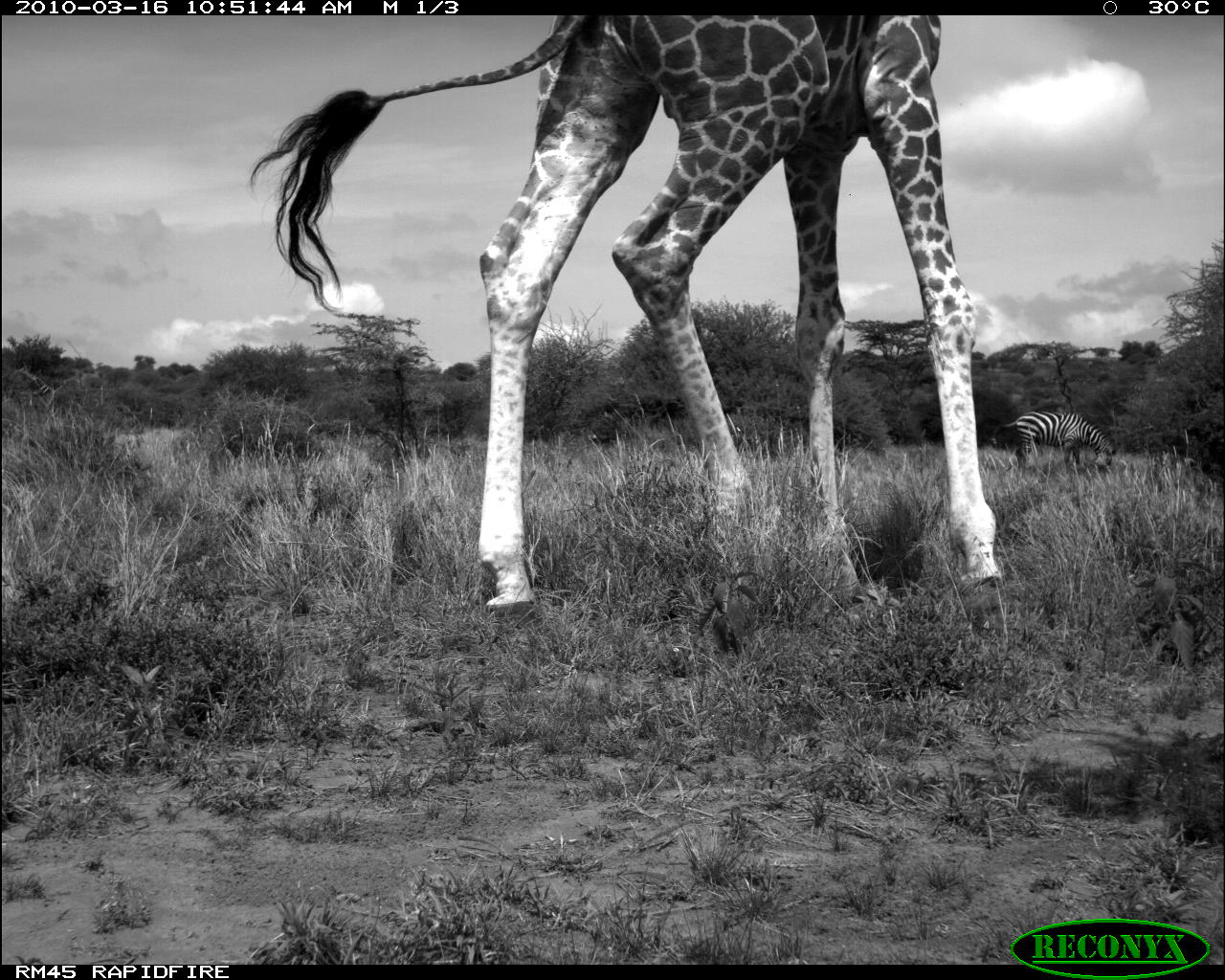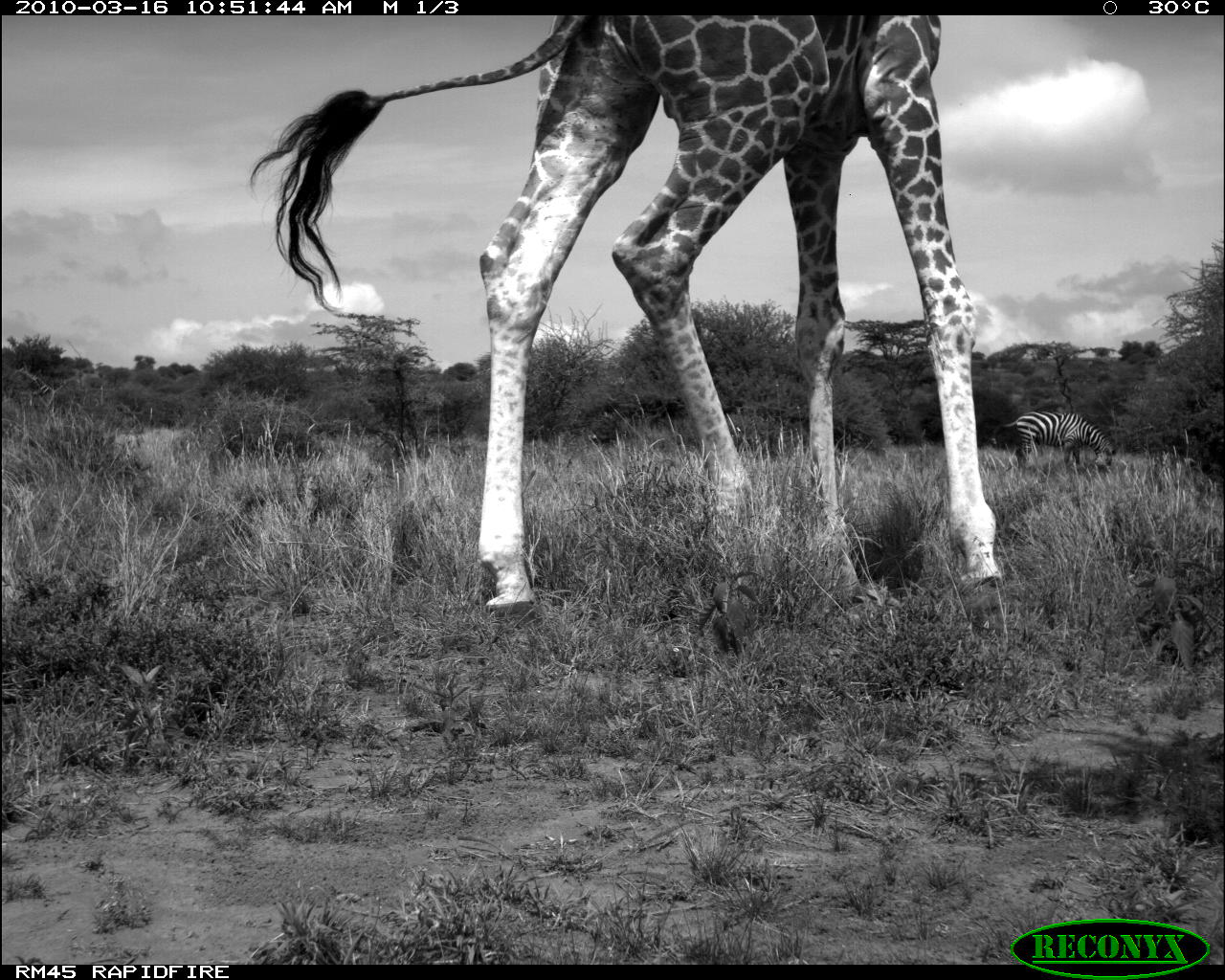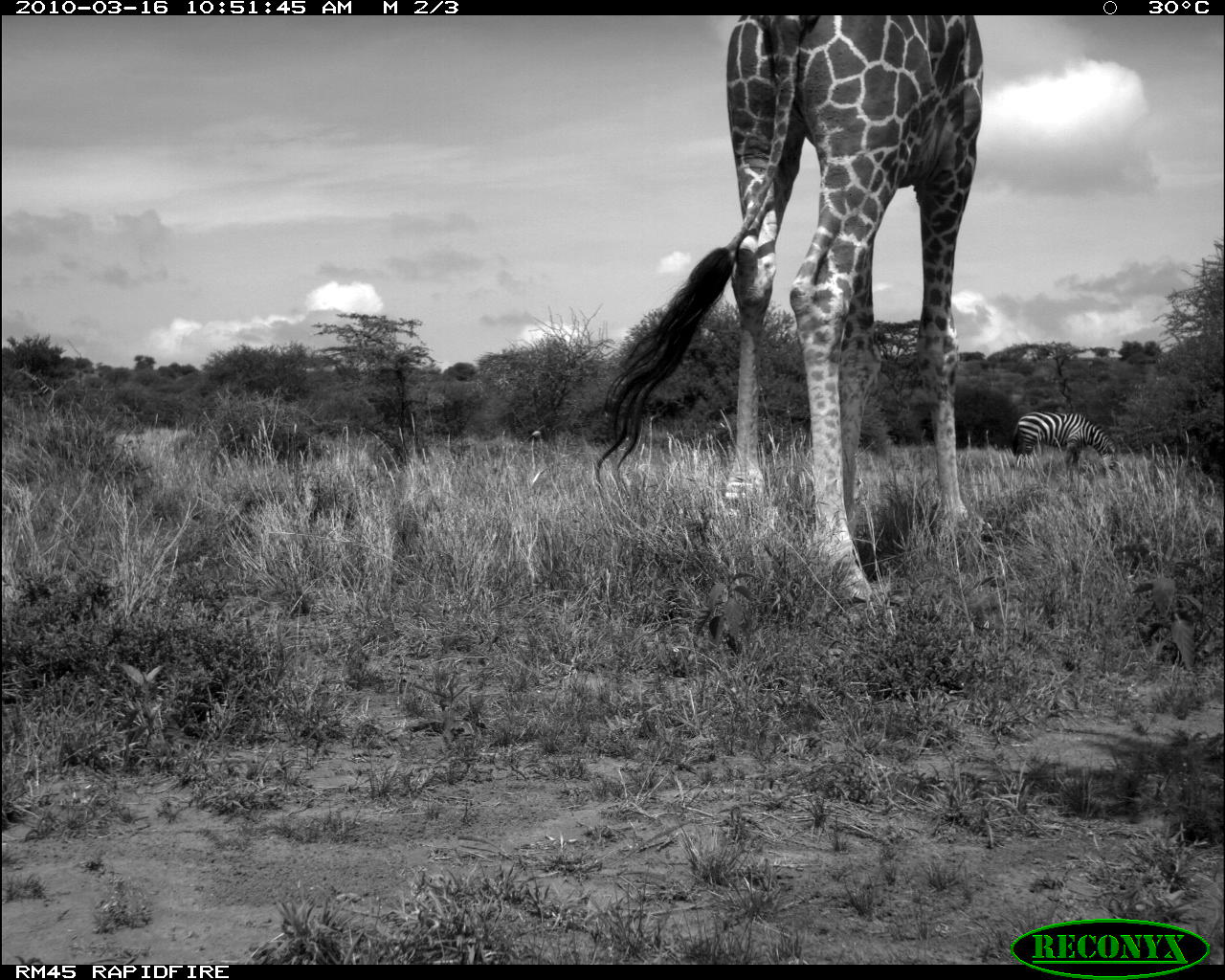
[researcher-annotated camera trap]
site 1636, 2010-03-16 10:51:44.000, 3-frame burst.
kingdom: Animalia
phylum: Chordata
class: Mammalia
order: Artiodactyla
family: Giraffidae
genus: Giraffa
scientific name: Giraffa camelopardalis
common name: giraffe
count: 1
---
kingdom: Animalia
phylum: Chordata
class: Mammalia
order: Perissodactyla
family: Equidae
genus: Equus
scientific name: Equus quagga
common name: plains zebra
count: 1